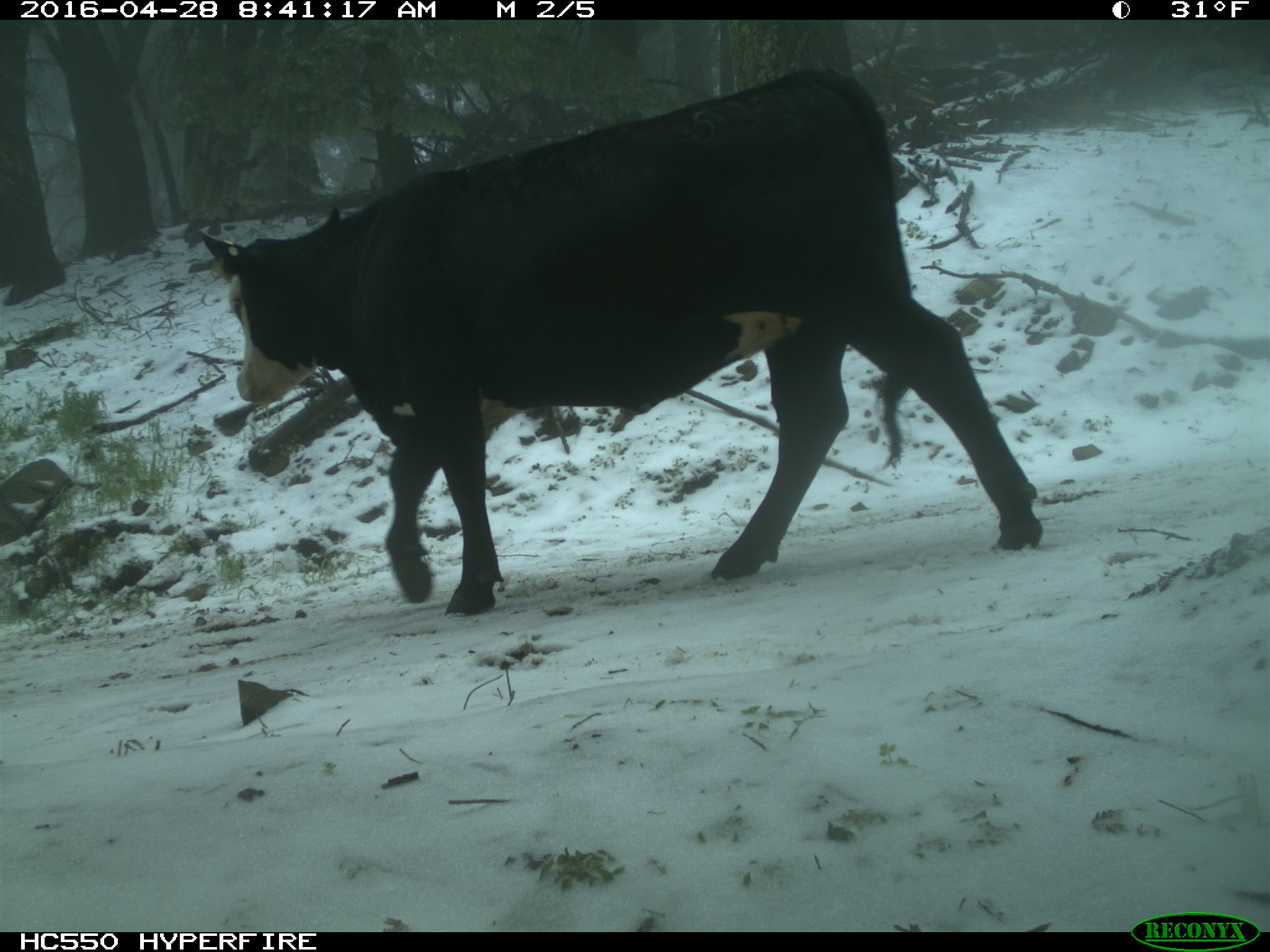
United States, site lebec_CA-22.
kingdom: Animalia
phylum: Chordata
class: Mammalia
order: Artiodactyla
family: Bovidae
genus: Bos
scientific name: Bos taurus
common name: domestic cow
Bos taurus (domestic cow).